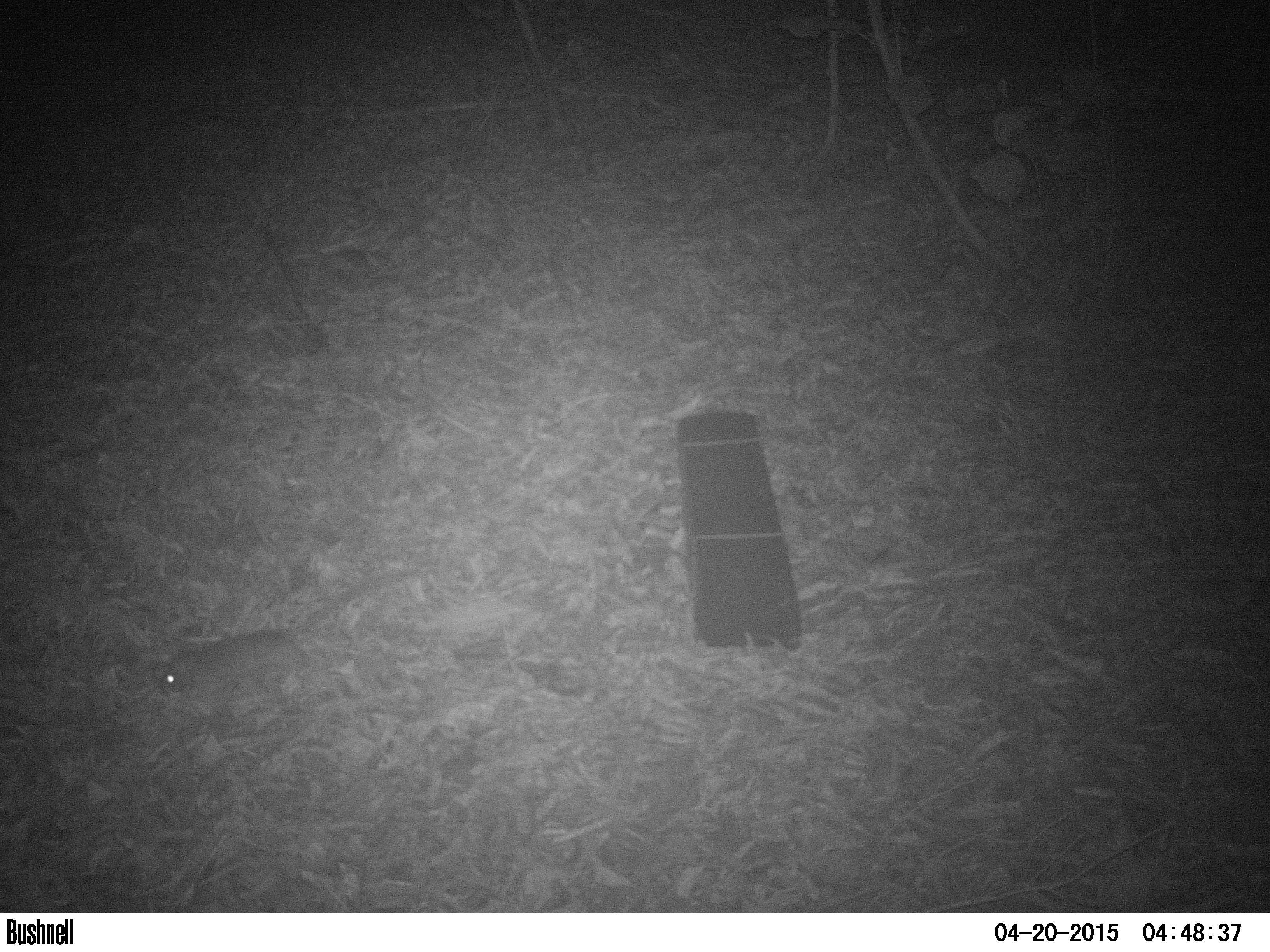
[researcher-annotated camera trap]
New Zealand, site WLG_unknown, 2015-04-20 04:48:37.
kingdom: Animalia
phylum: Chordata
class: Mammalia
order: Rodentia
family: Muridae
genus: Rattus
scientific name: Rattus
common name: rat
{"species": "rat (Rattus)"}